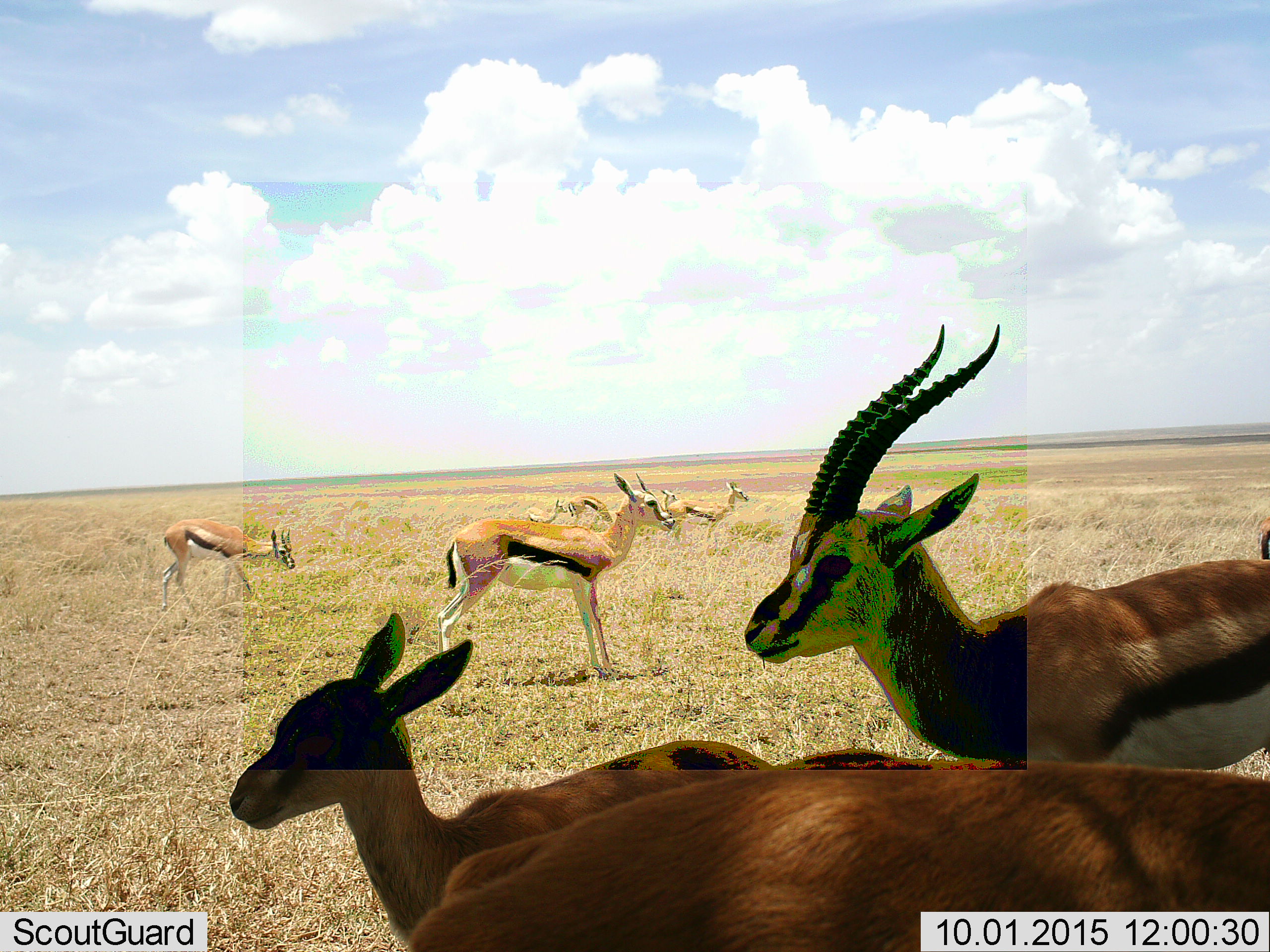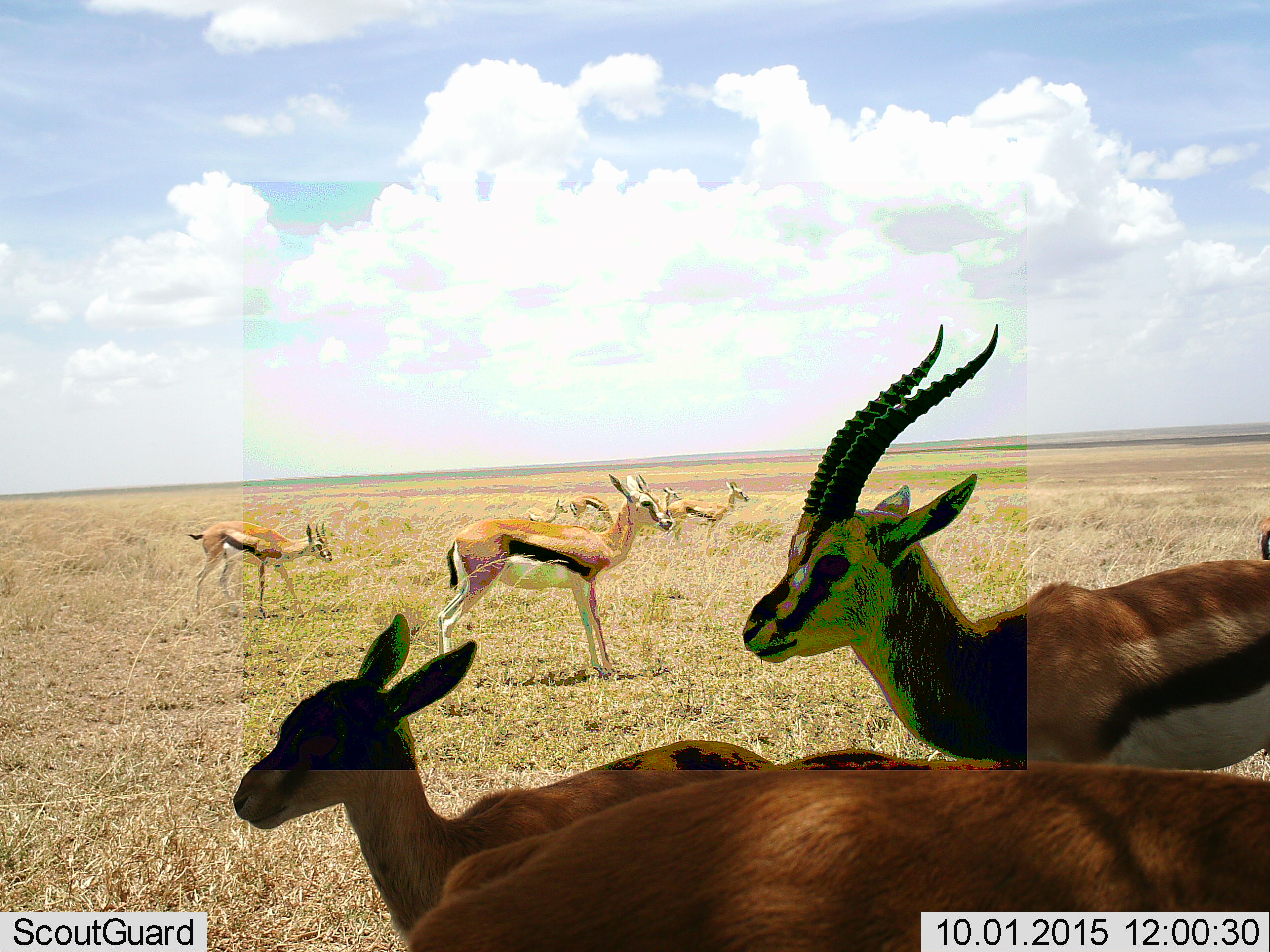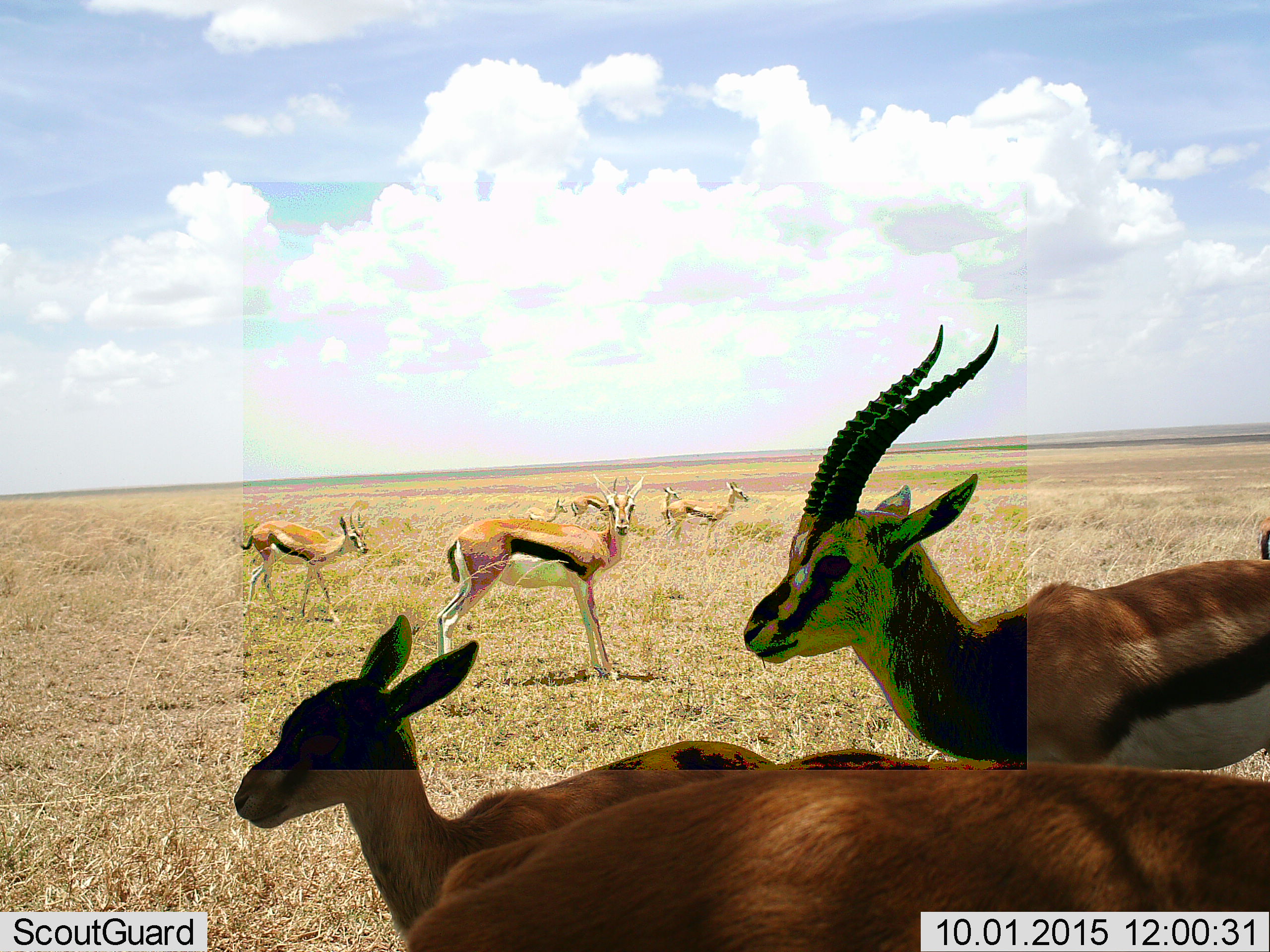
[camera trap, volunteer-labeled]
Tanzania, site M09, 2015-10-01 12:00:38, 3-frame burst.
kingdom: Animalia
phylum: Chordata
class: Mammalia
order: Artiodactyla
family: Bovidae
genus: Eudorcas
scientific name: Eudorcas thomsonii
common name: thomson's gazelle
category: gazellethomsons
Gazellethomsons (thomson's gazelle) (Eudorcas thomsonii), count 9. Behavior (volunteer vote fractions): standing 100%, resting 0%, moving 50%, interacting 10%. Young present (vote fraction): 70%. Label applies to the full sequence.